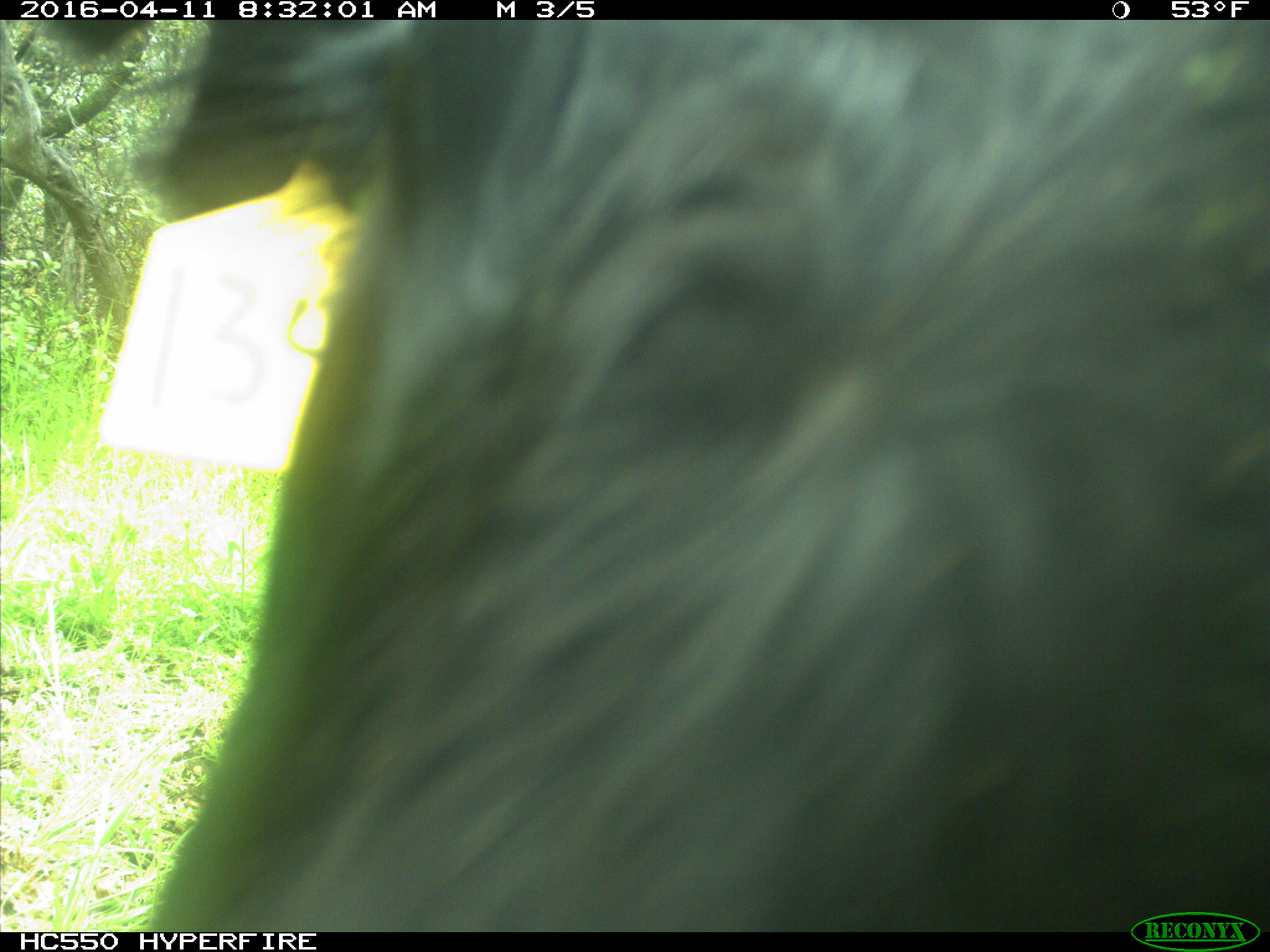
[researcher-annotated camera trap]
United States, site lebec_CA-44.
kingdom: Animalia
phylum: Chordata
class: Mammalia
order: Artiodactyla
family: Bovidae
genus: Bos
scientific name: Bos taurus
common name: domestic cow